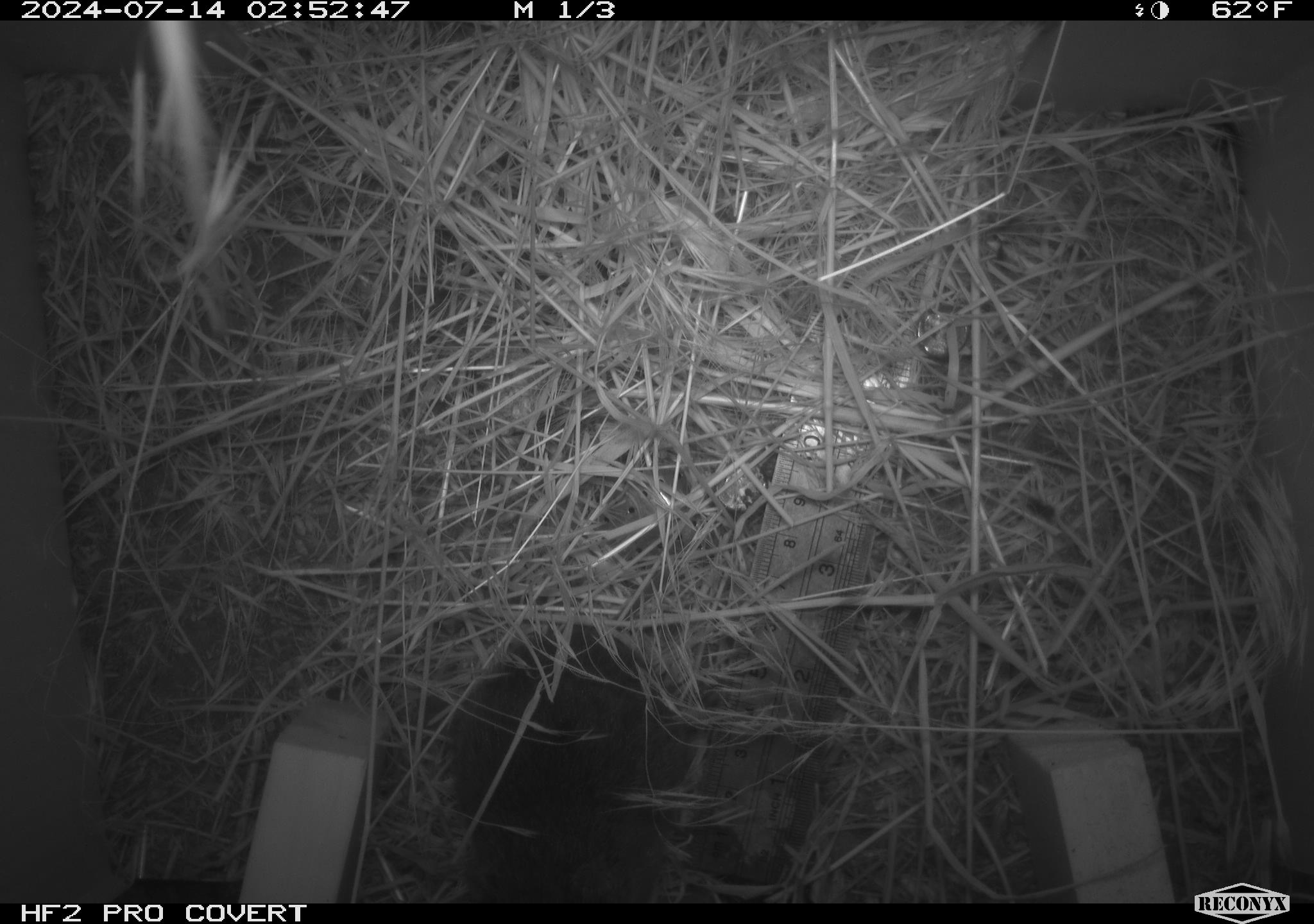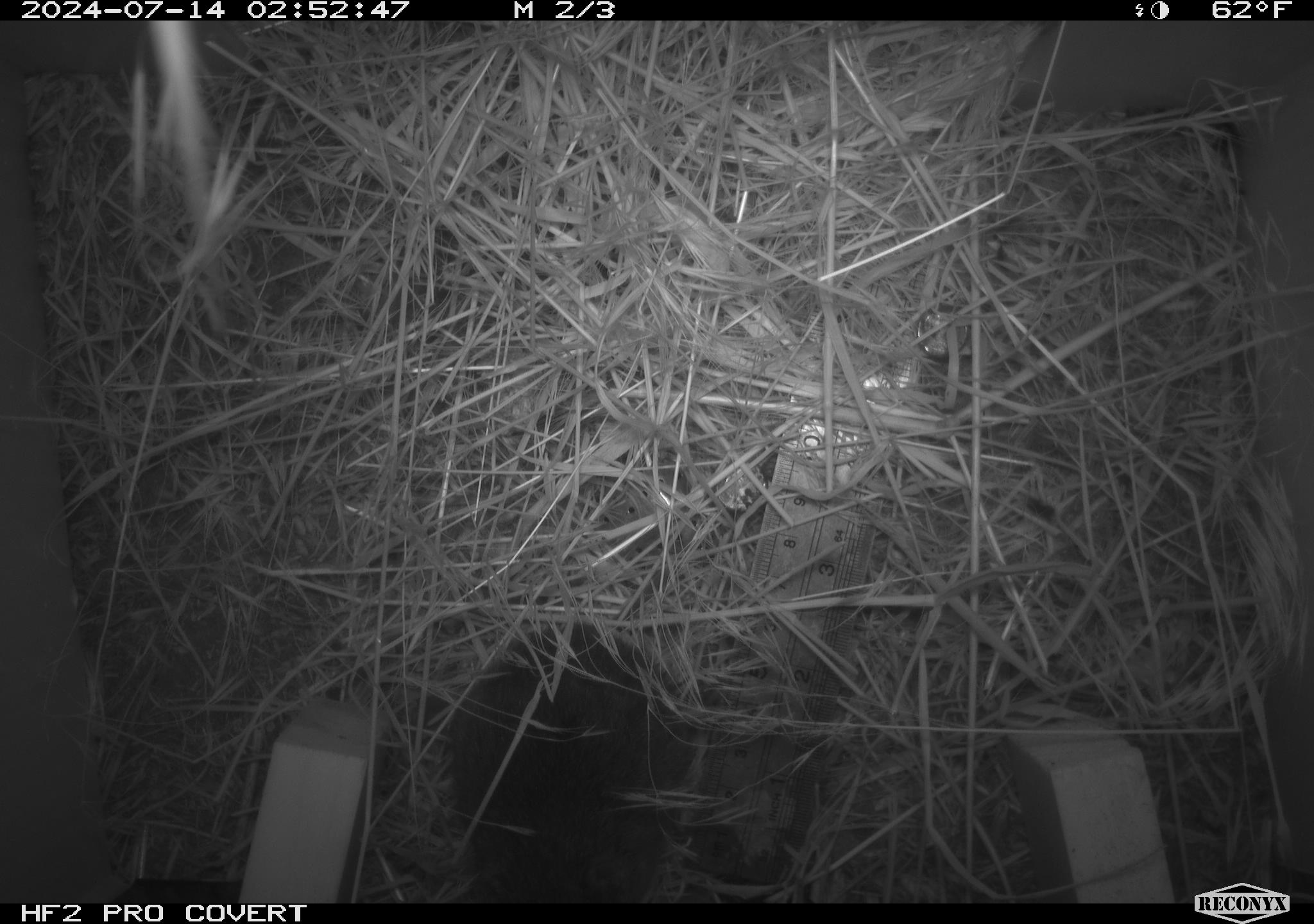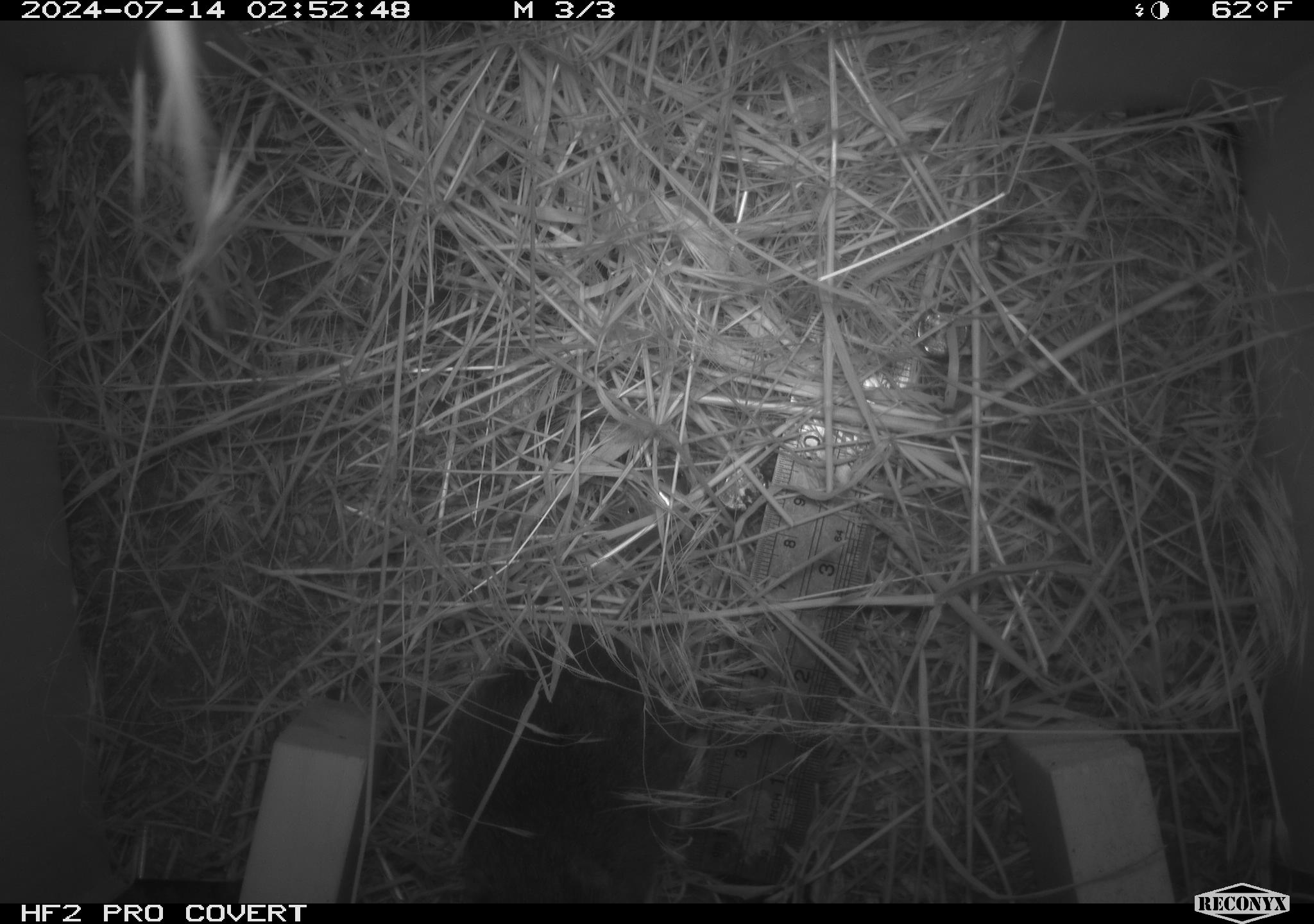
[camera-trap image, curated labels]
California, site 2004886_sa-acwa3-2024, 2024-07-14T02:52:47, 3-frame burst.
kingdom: Animalia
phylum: Chordata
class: Mammalia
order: Rodentia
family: Cricetidae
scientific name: Arvicolinae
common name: voles, lemmings, and muskrats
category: arvicolinae subfamily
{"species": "arvicolinae subfamily (voles, lemmings, and muskrats) (Arvicolinae)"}